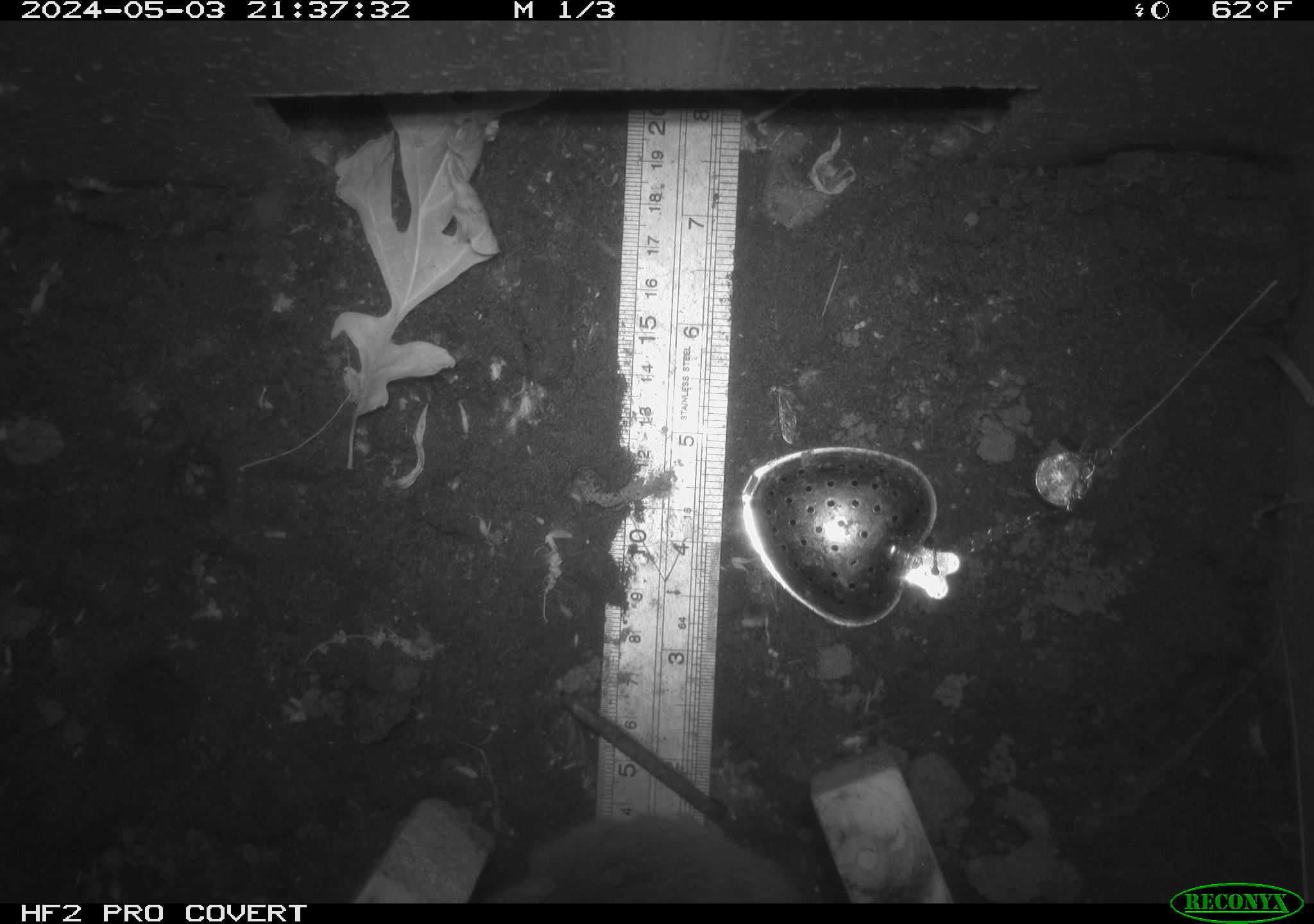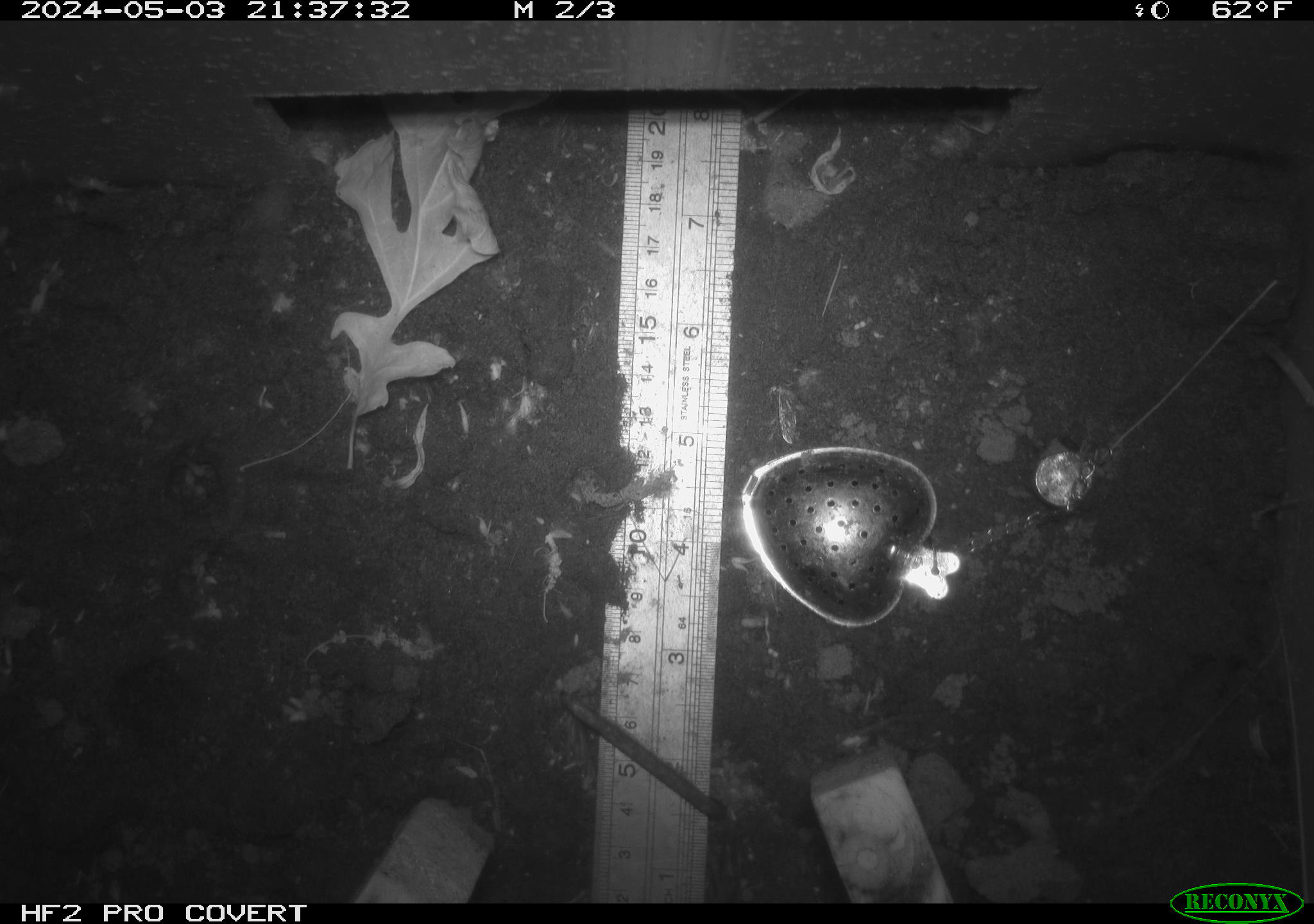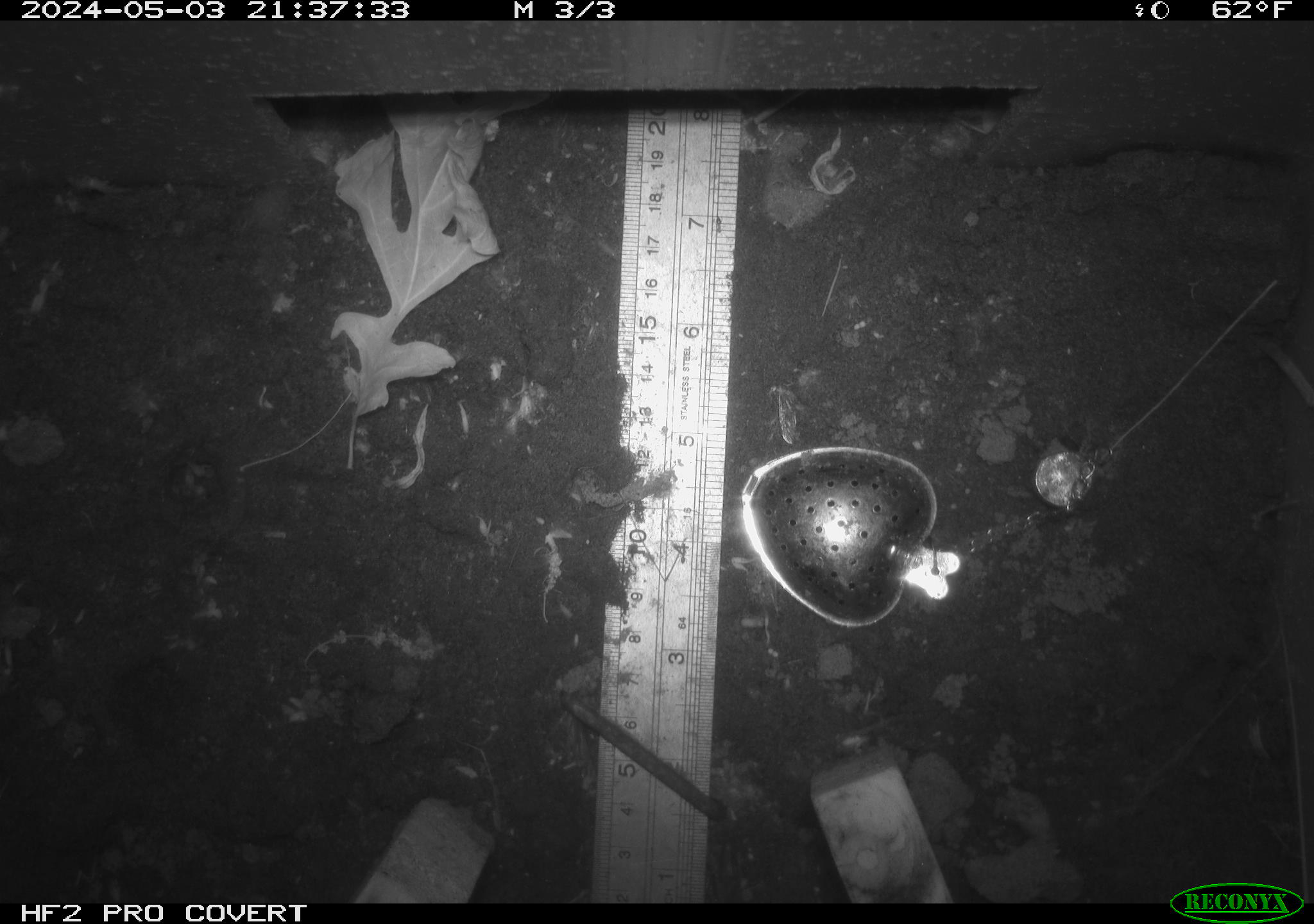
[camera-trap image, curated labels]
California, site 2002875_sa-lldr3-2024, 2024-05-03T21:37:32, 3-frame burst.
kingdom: Animalia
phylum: Chordata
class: Mammalia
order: Rodentia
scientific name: Rodentia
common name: rodent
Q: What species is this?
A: Rodent (Rodentia).